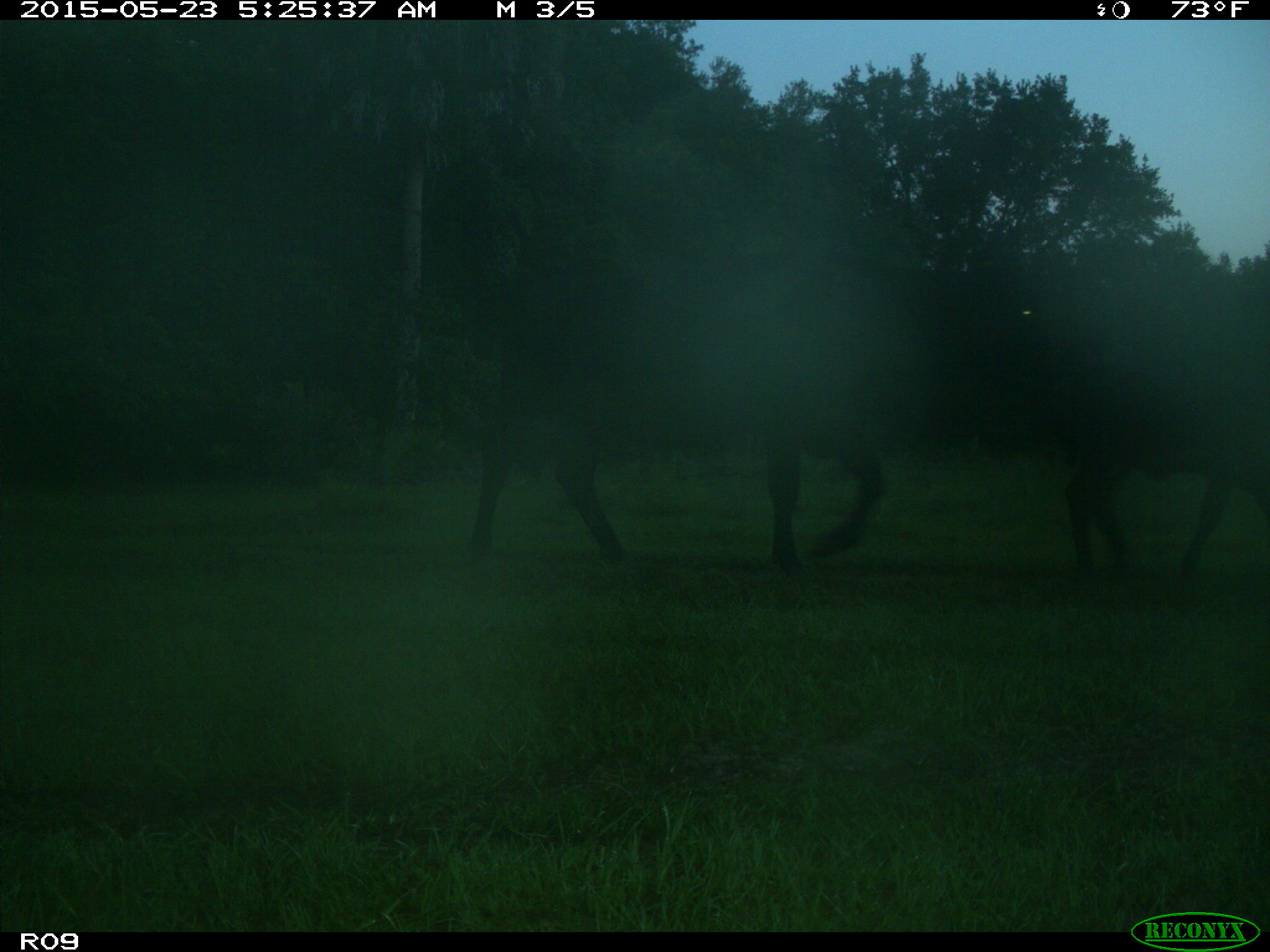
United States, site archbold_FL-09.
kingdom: Animalia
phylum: Chordata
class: Mammalia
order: Artiodactyla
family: Bovidae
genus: Bos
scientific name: Bos taurus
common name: domestic cow